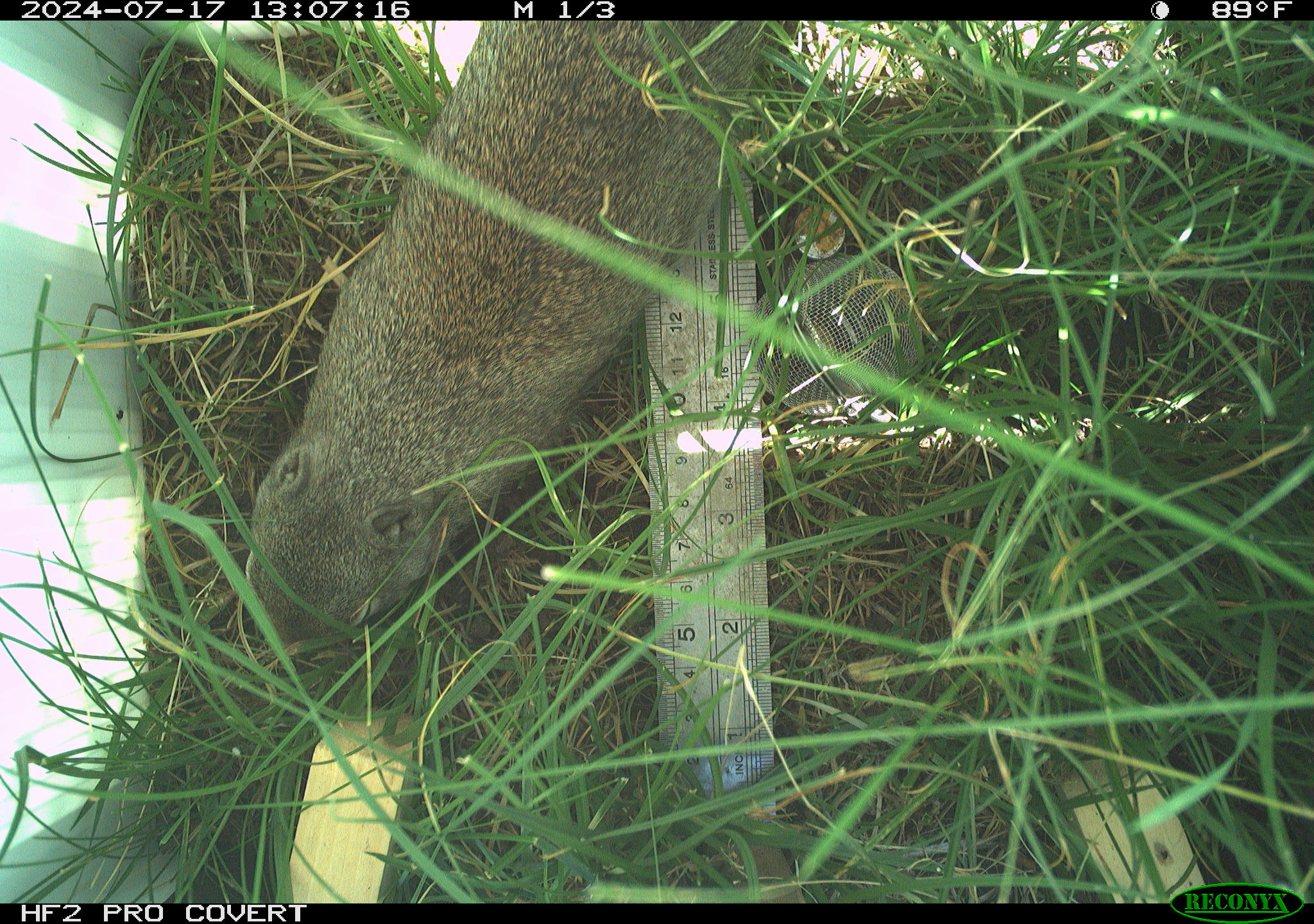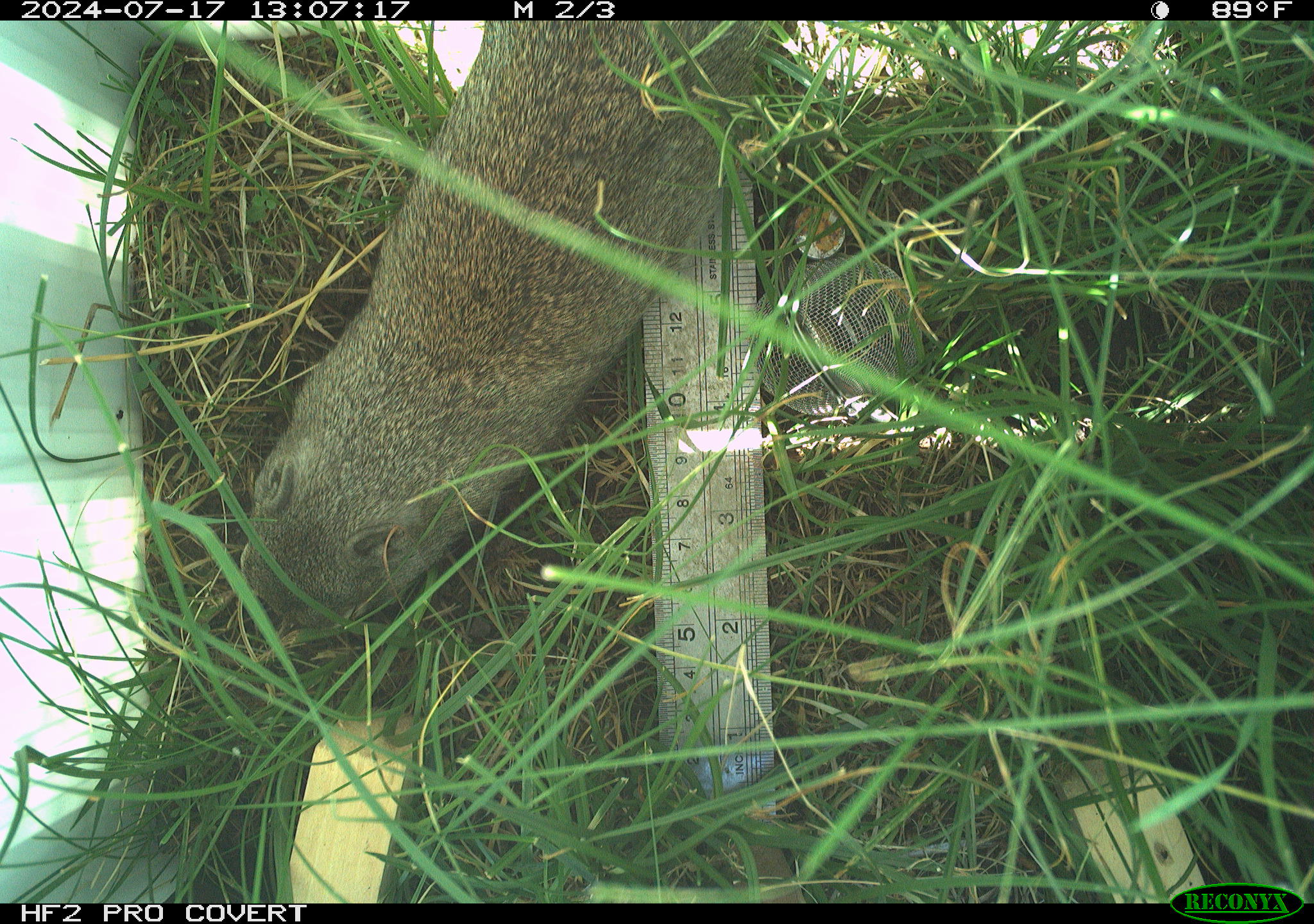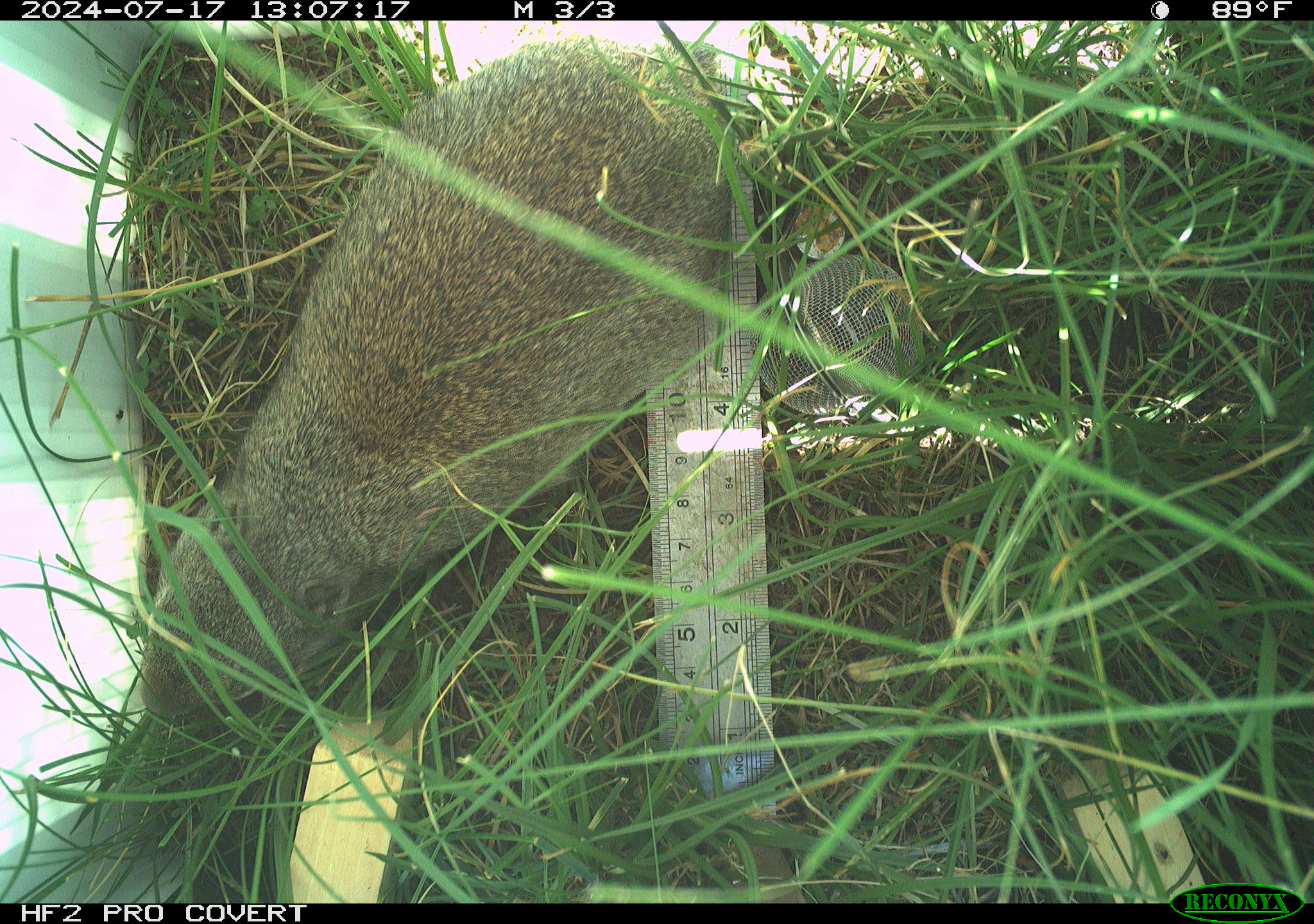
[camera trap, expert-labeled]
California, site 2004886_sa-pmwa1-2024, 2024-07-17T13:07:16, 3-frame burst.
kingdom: Animalia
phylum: Chordata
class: Mammalia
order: Rodentia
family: Sciuridae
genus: Urocitellus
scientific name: Urocitellus beldingi beldingi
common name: belding's ground squirrel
Belding's ground squirrel (Urocitellus beldingi beldingi).